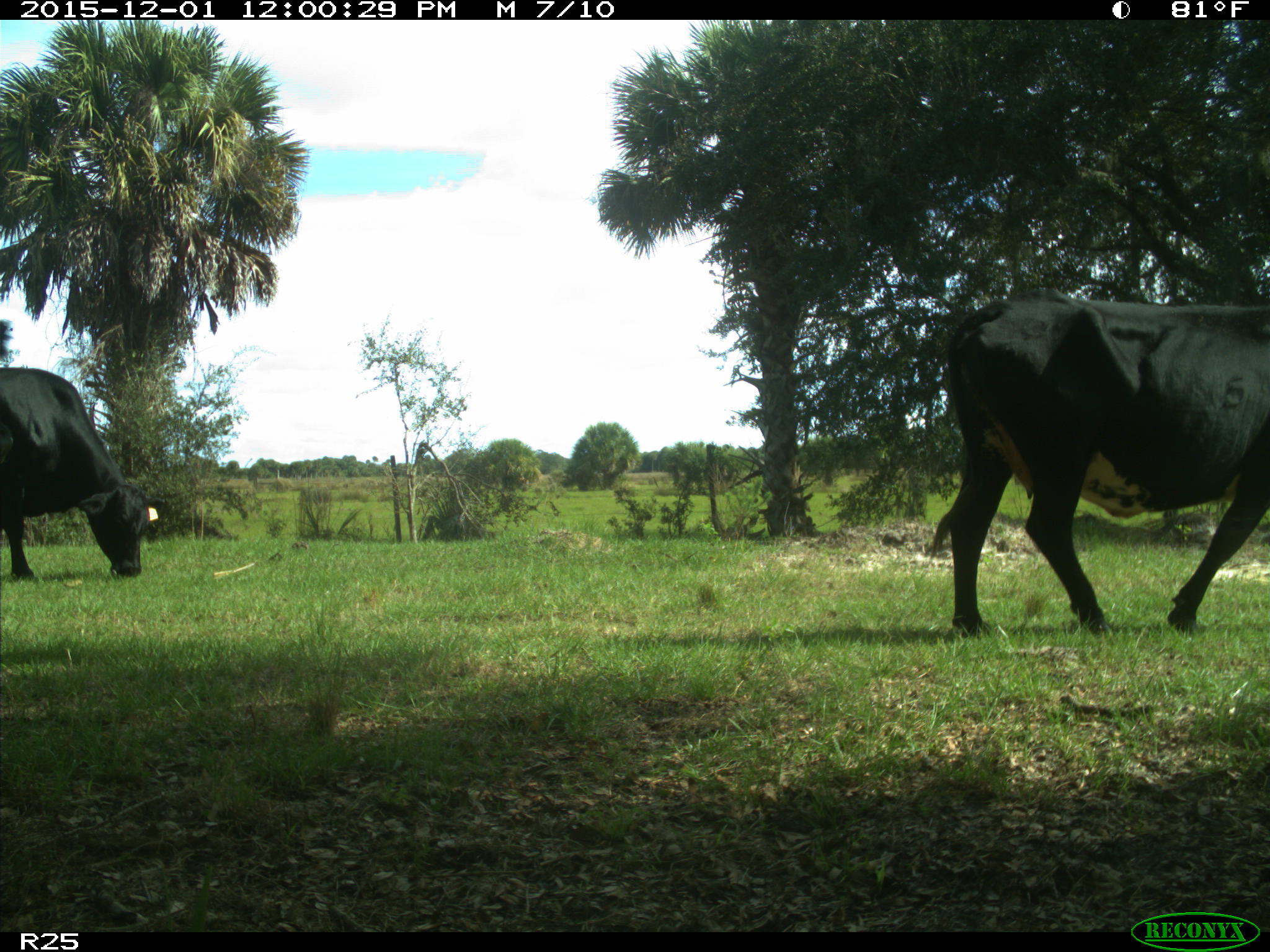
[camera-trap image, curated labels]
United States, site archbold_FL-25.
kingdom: Animalia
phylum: Chordata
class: Mammalia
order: Artiodactyla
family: Bovidae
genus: Bos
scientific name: Bos taurus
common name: domestic cow